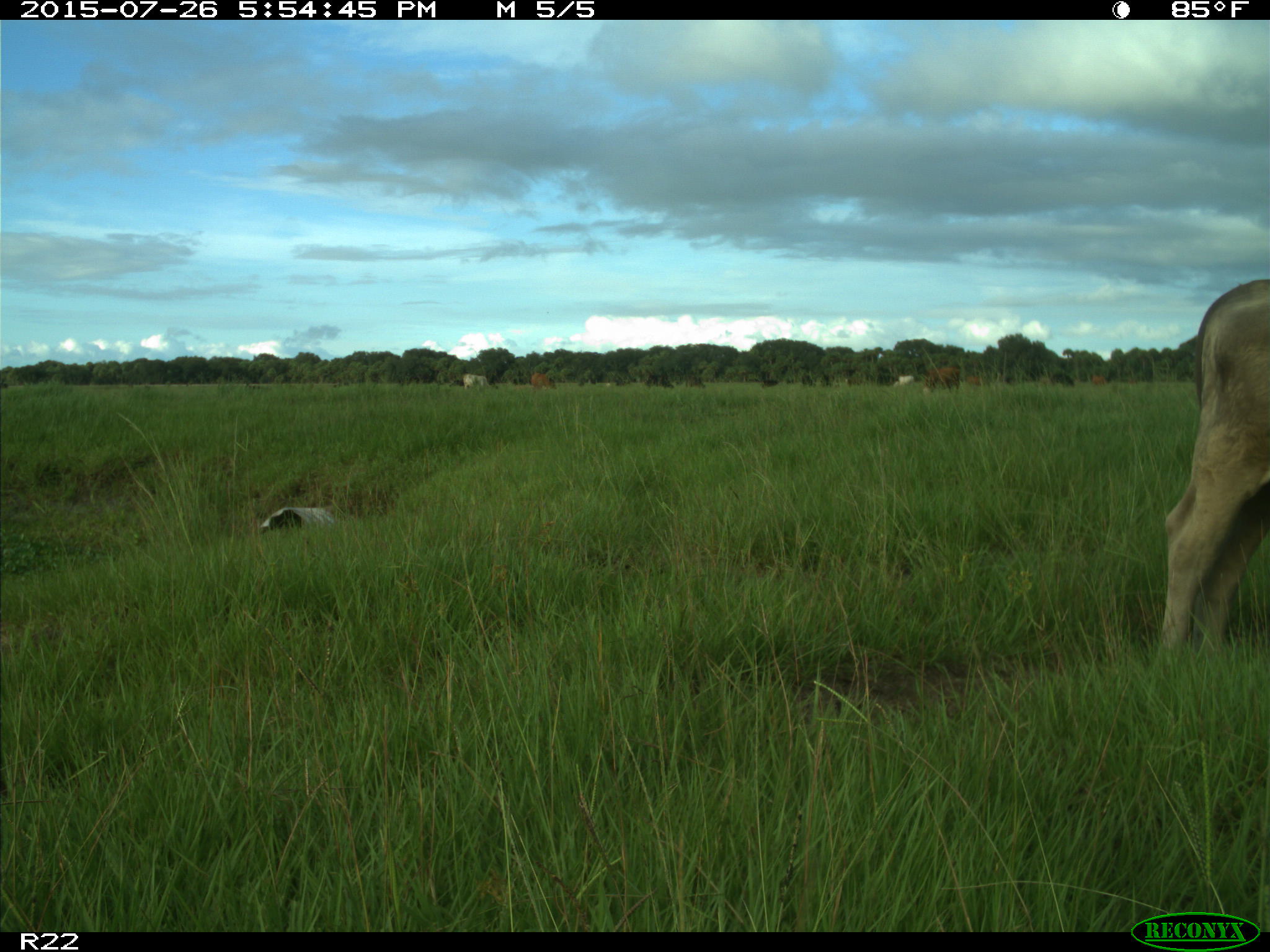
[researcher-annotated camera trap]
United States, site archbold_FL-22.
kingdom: Animalia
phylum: Chordata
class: Mammalia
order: Artiodactyla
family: Bovidae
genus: Bos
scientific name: Bos taurus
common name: domestic cow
Bos taurus (domestic cow).